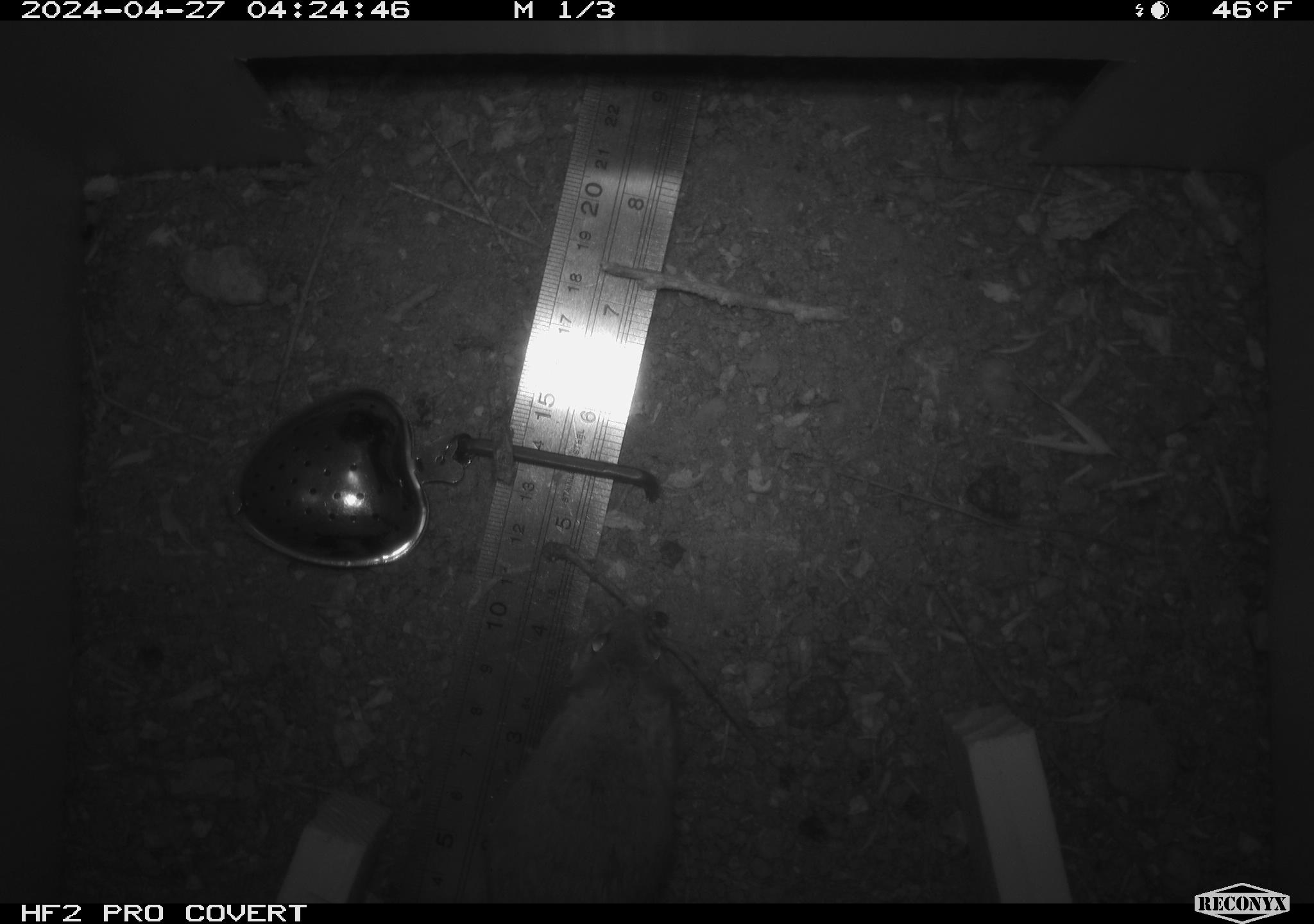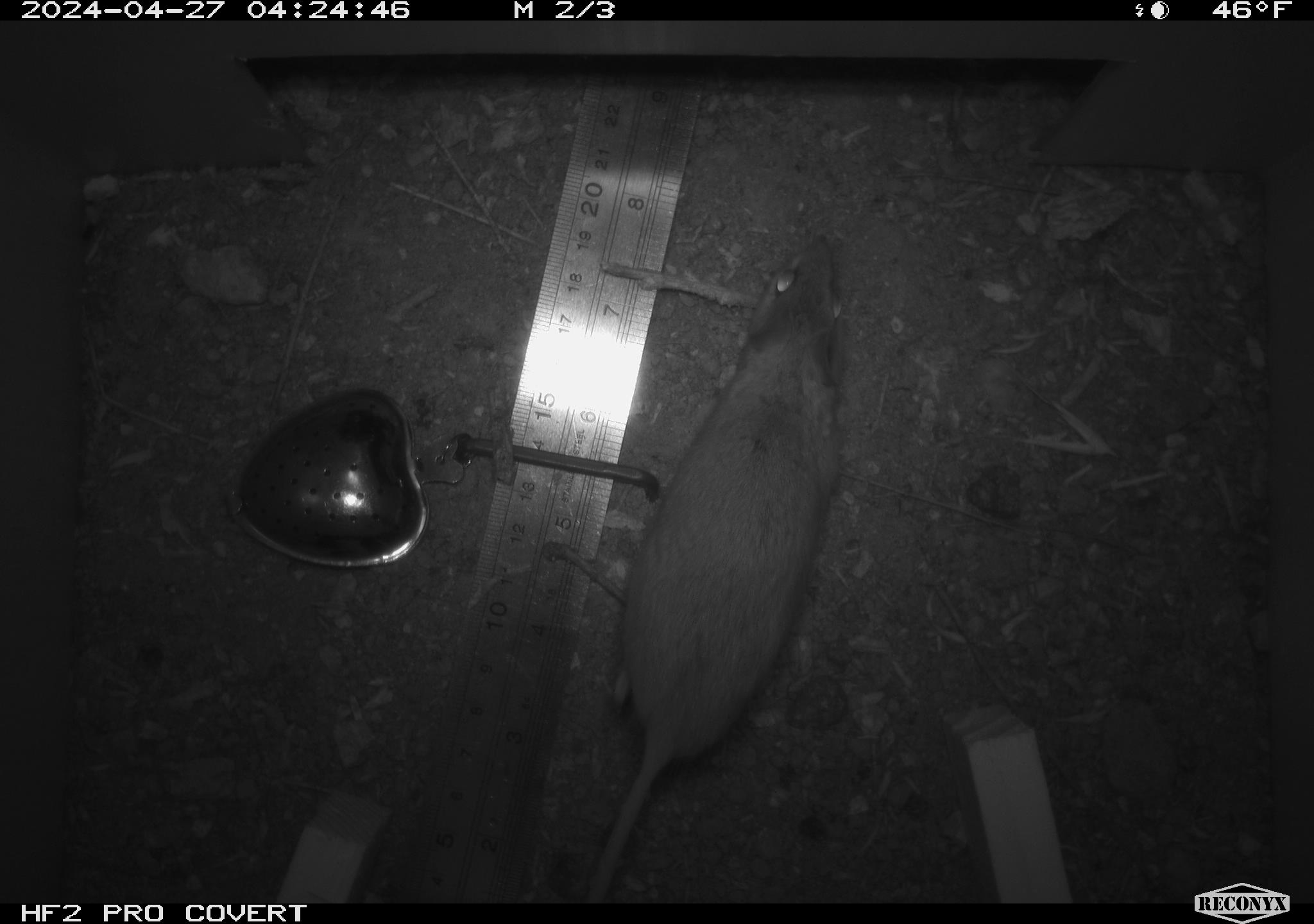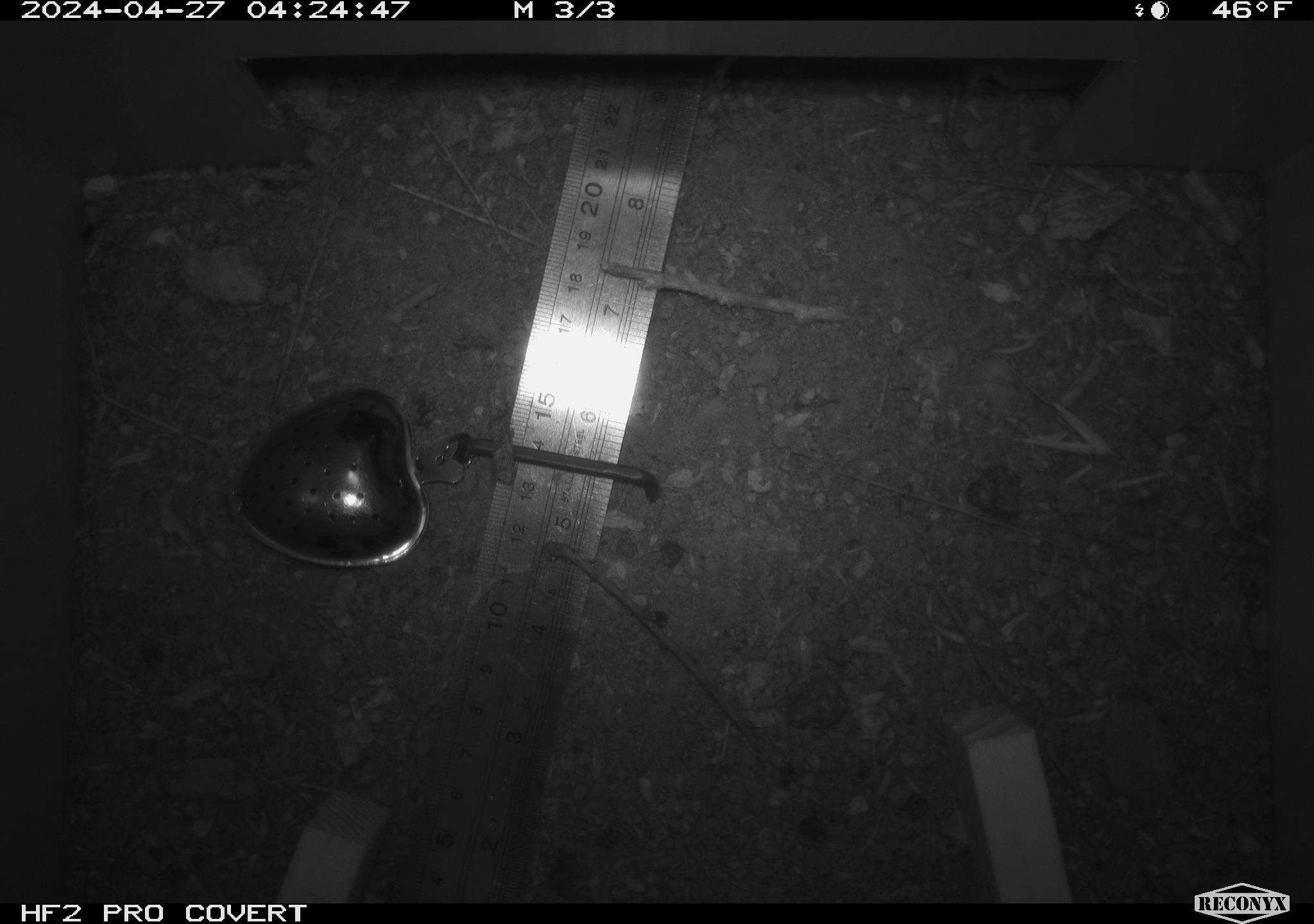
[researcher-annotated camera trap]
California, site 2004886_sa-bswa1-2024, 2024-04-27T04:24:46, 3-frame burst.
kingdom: Animalia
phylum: Chordata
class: Mammalia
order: Rodentia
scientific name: Rodentia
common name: mouse species